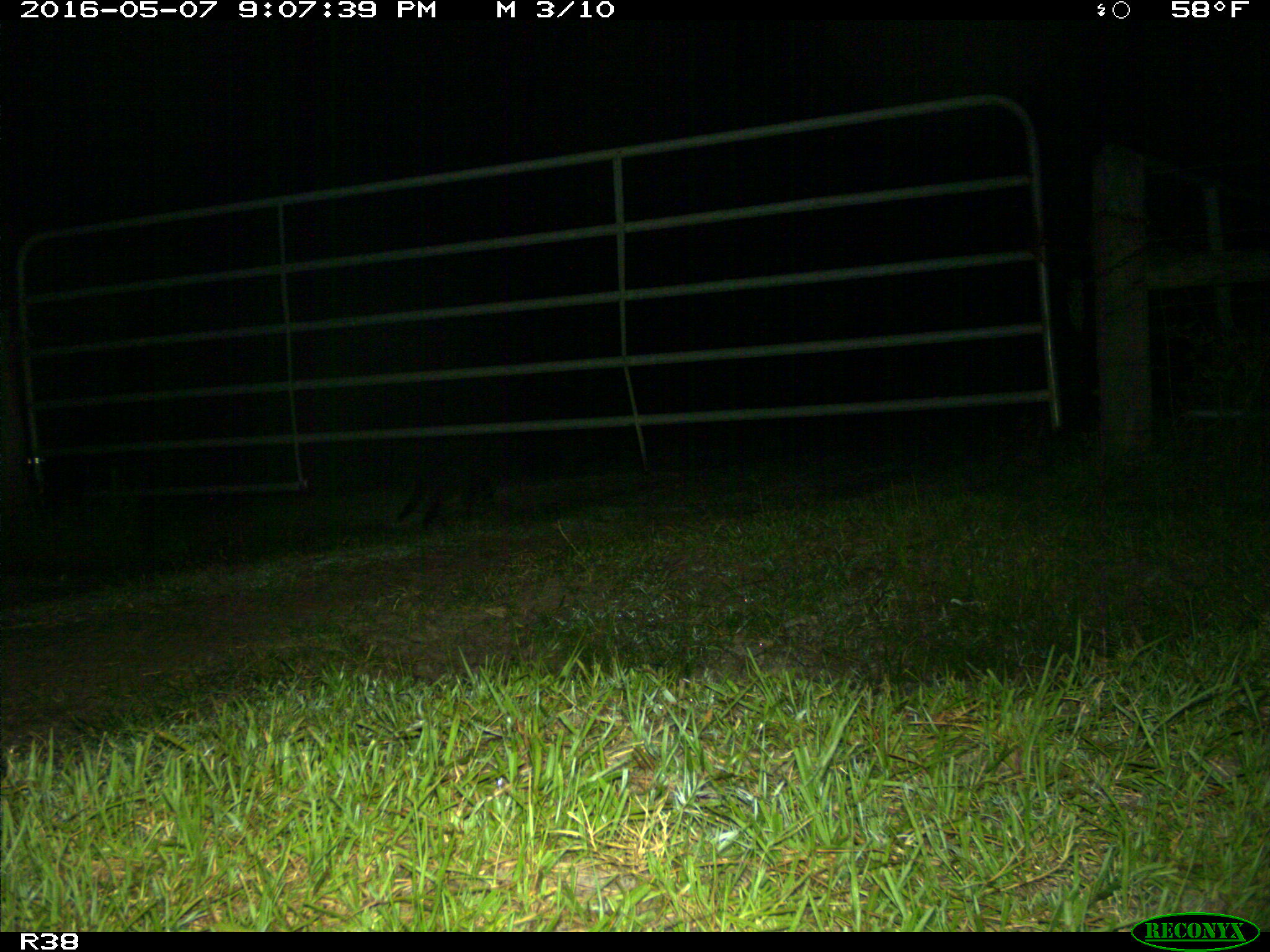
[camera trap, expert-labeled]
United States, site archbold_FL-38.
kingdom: Animalia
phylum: Chordata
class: Mammalia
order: Carnivora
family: Procyonidae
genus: Procyon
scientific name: Procyon lotor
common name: common raccoon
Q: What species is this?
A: Procyon lotor (common raccoon).